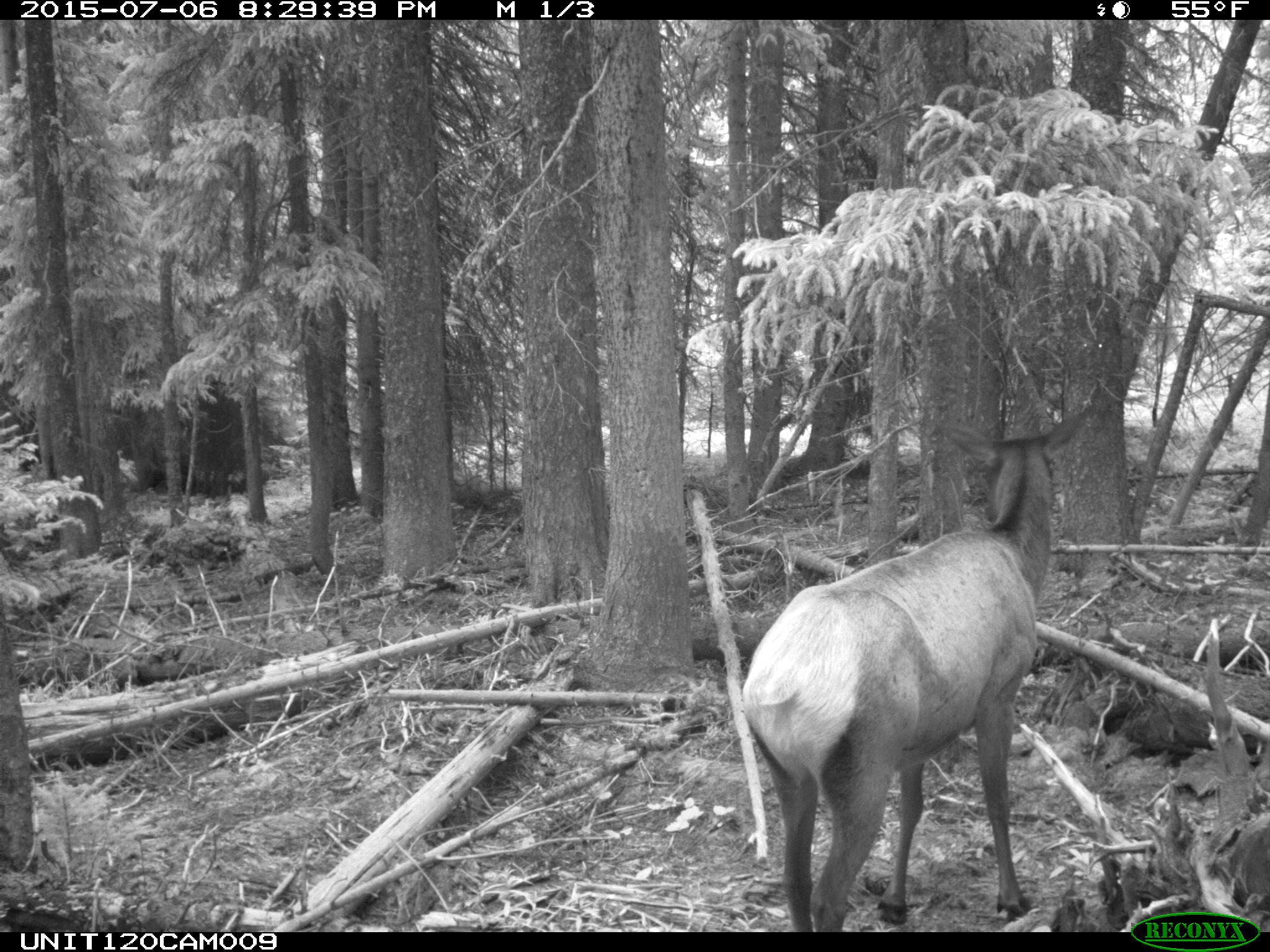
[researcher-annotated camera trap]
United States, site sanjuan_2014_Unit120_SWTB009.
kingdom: Animalia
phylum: Chordata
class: Mammalia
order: Artiodactyla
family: Cervidae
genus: Cervus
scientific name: Cervus elaphus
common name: red deer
Cervus elaphus (red deer).